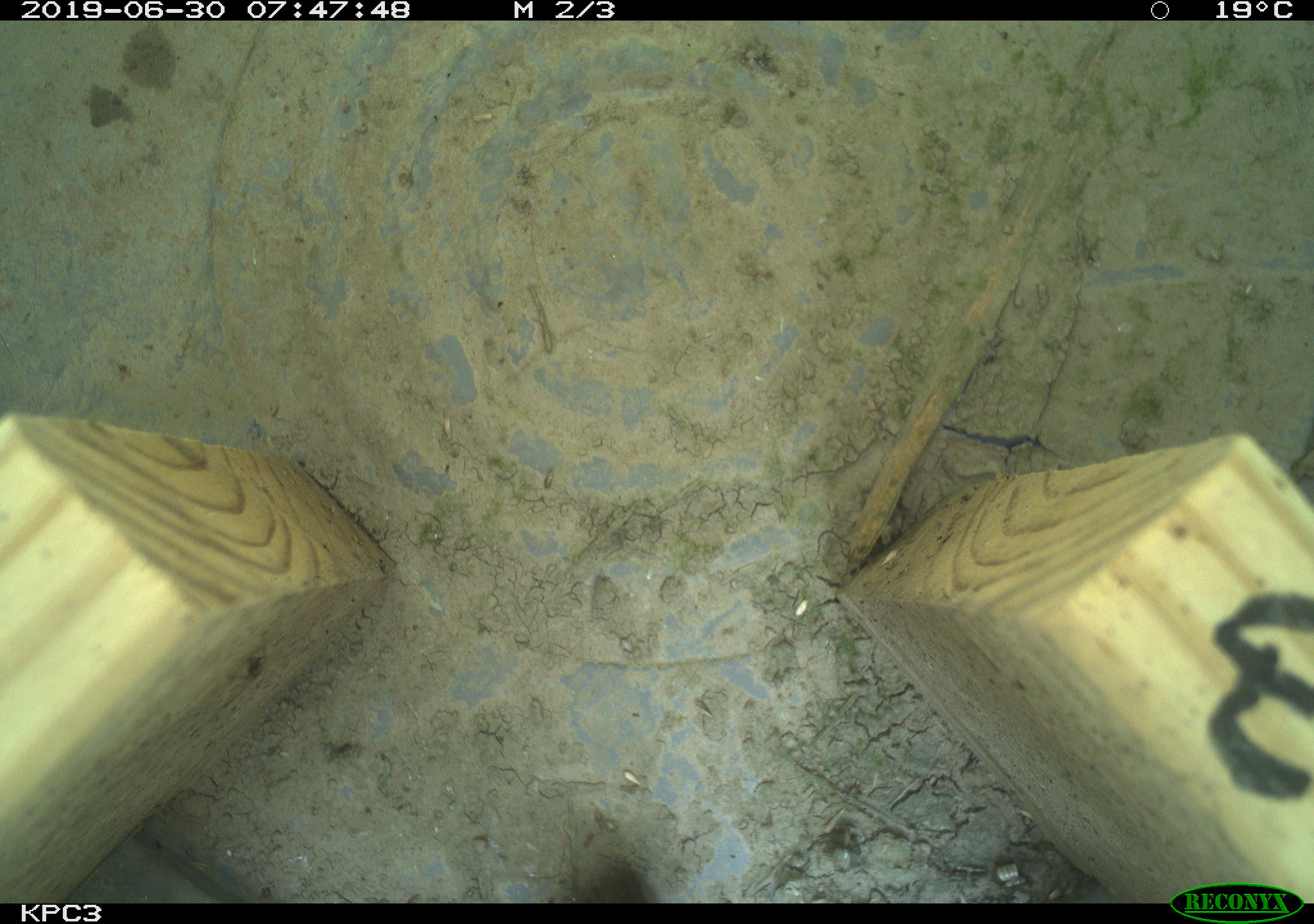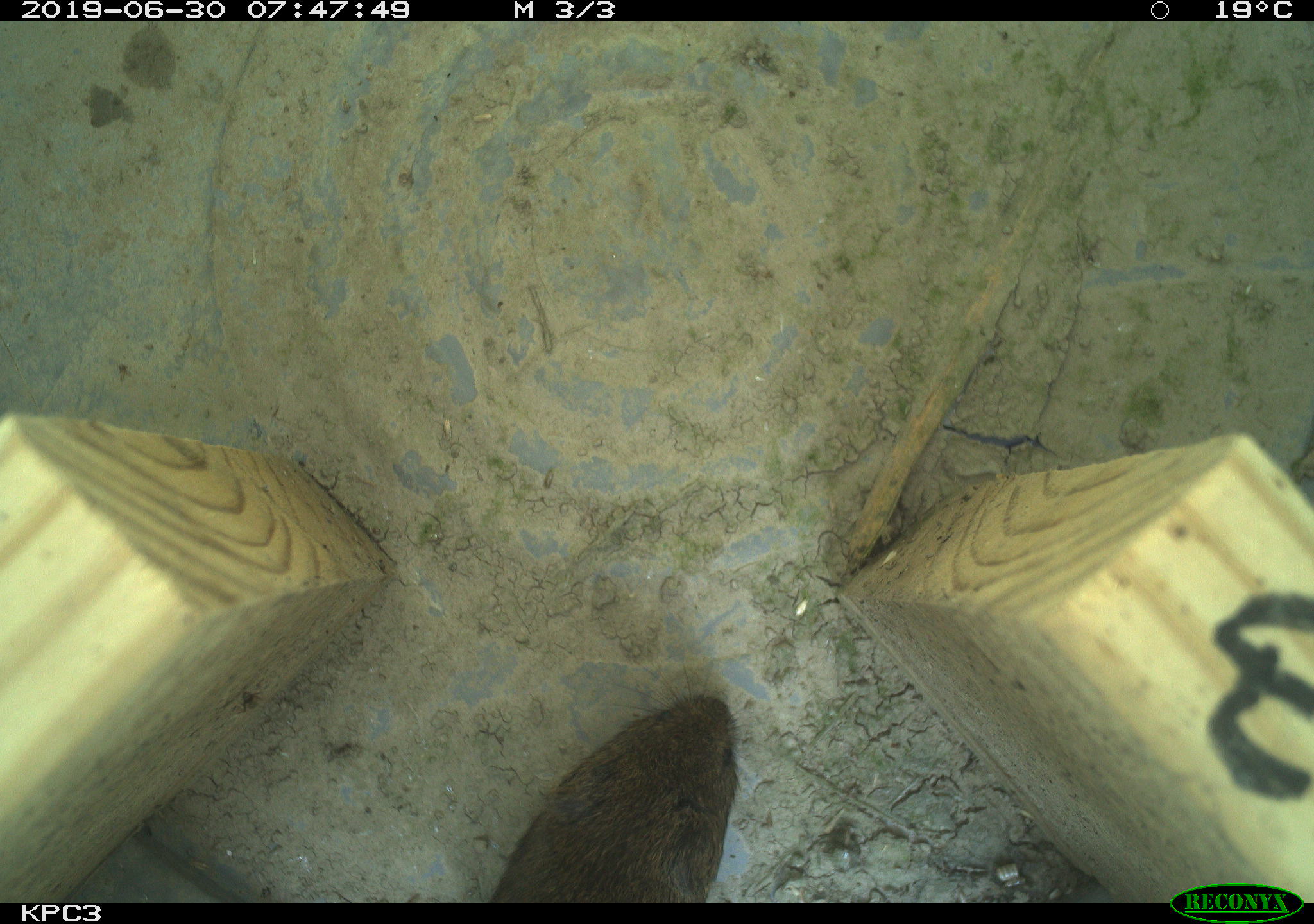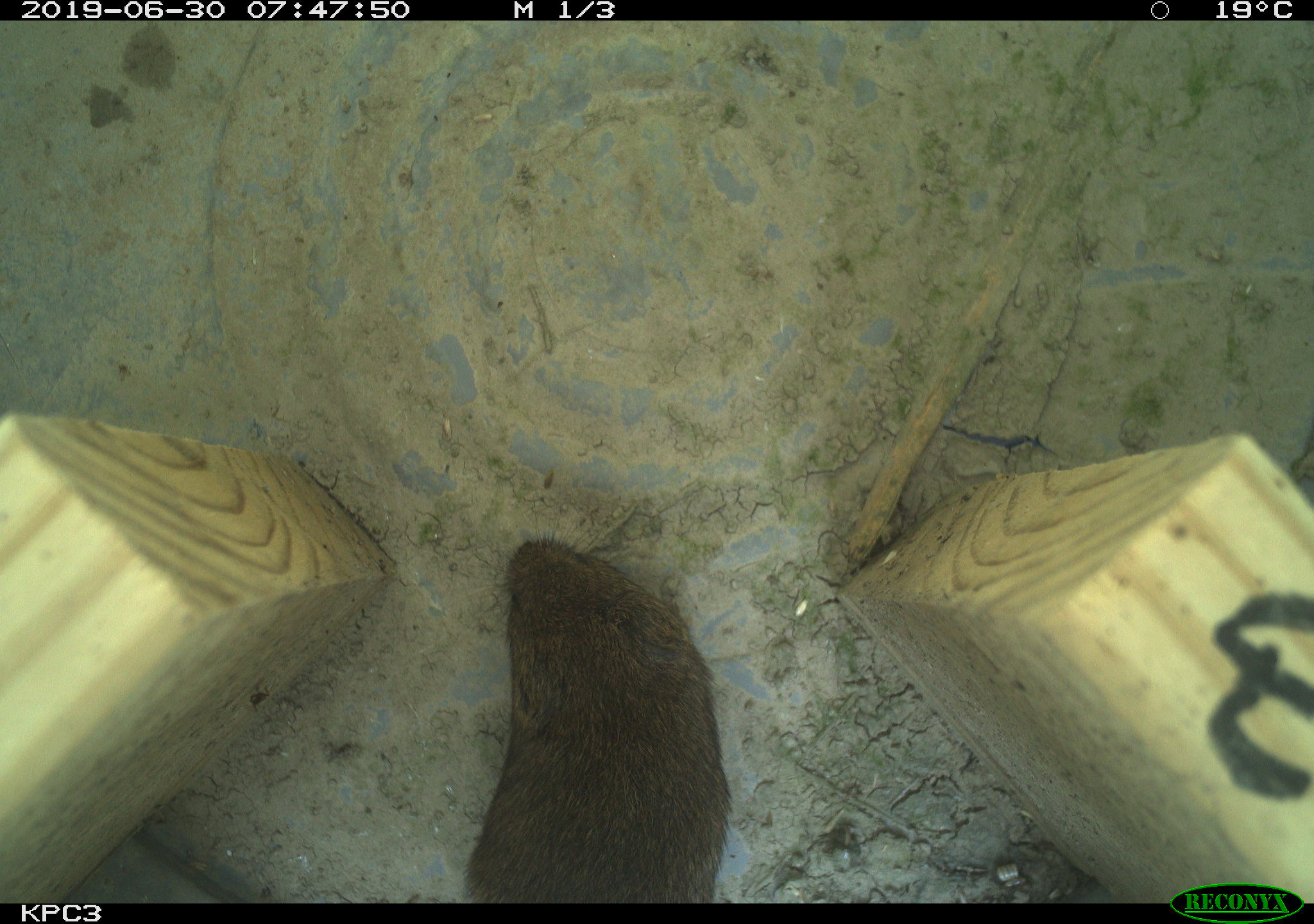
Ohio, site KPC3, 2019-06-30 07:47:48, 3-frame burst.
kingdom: Animalia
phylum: Chordata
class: Mammalia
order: Rodentia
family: Cricetidae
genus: Microtus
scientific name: Microtus pennsylvanicus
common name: meadow vole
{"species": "meadow vole (Microtus pennsylvanicus)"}